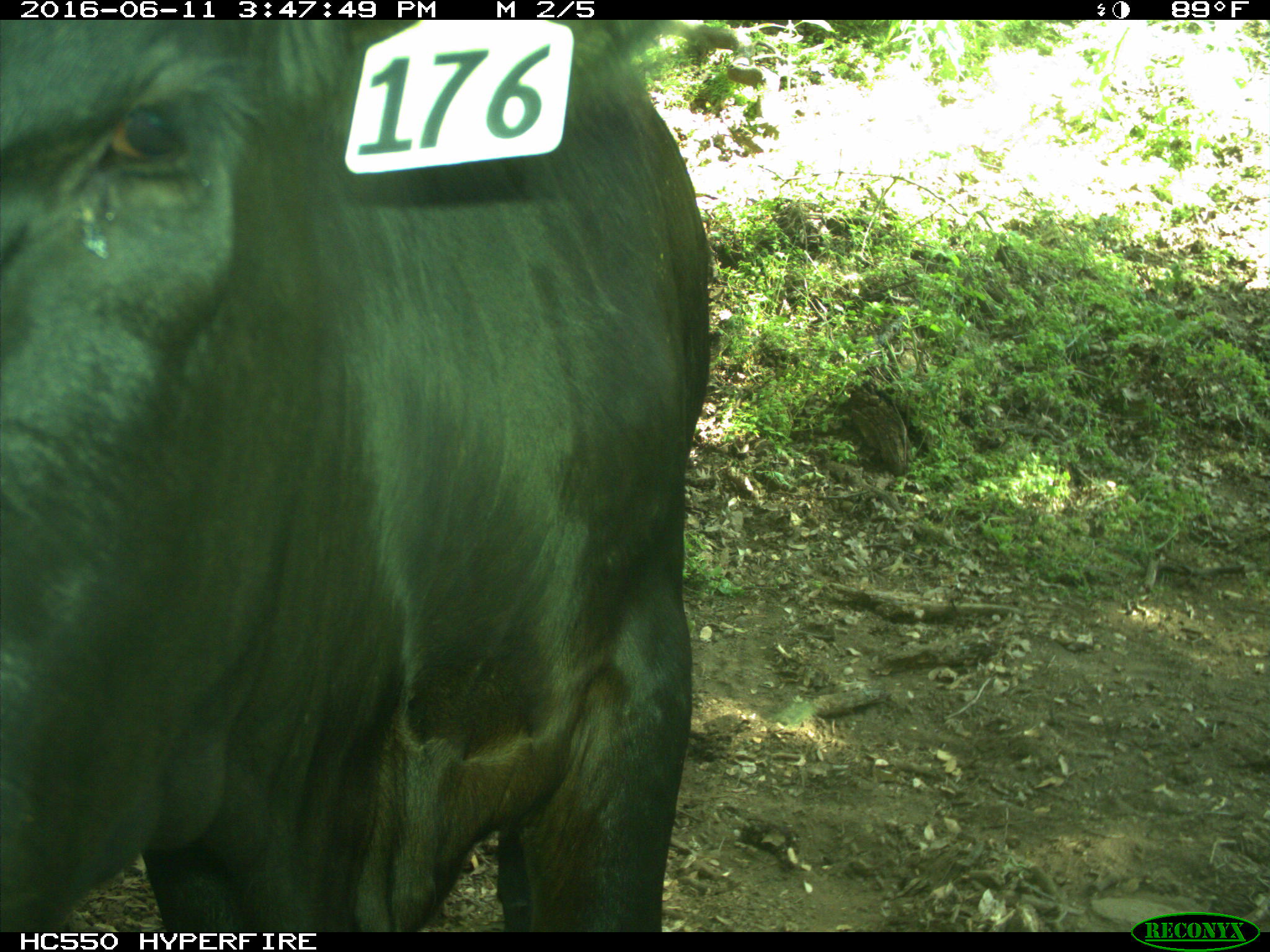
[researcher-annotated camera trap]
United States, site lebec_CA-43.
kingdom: Animalia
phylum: Chordata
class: Mammalia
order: Artiodactyla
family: Bovidae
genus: Bos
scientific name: Bos taurus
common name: domestic cow